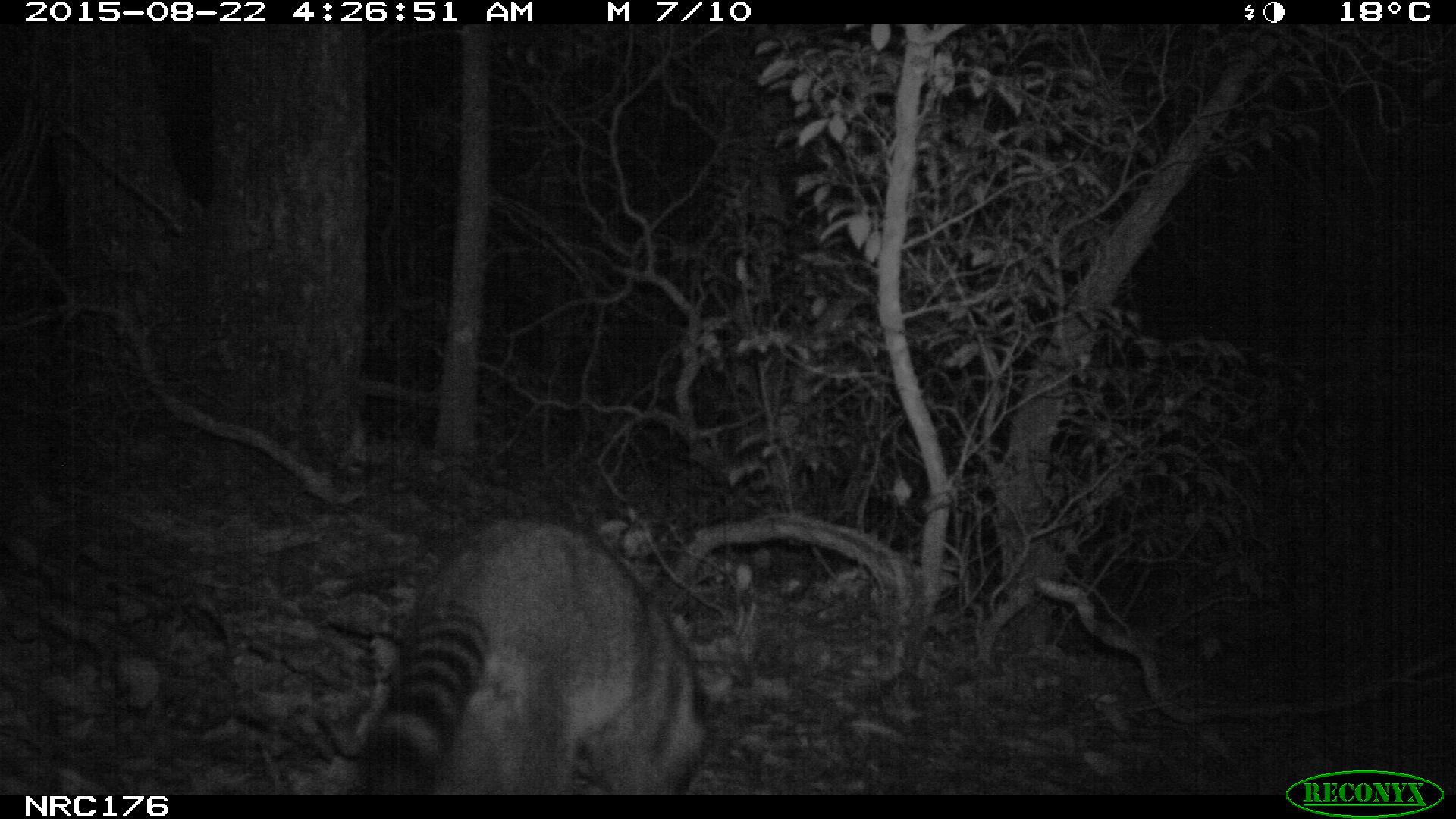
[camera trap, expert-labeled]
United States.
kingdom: Animalia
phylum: Chordata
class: Mammalia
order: Carnivora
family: Procyonidae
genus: Procyon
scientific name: Procyon lotor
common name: northern raccoon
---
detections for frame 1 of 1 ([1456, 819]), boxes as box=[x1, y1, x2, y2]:
Northern Raccoon: box=[336, 505, 731, 806]